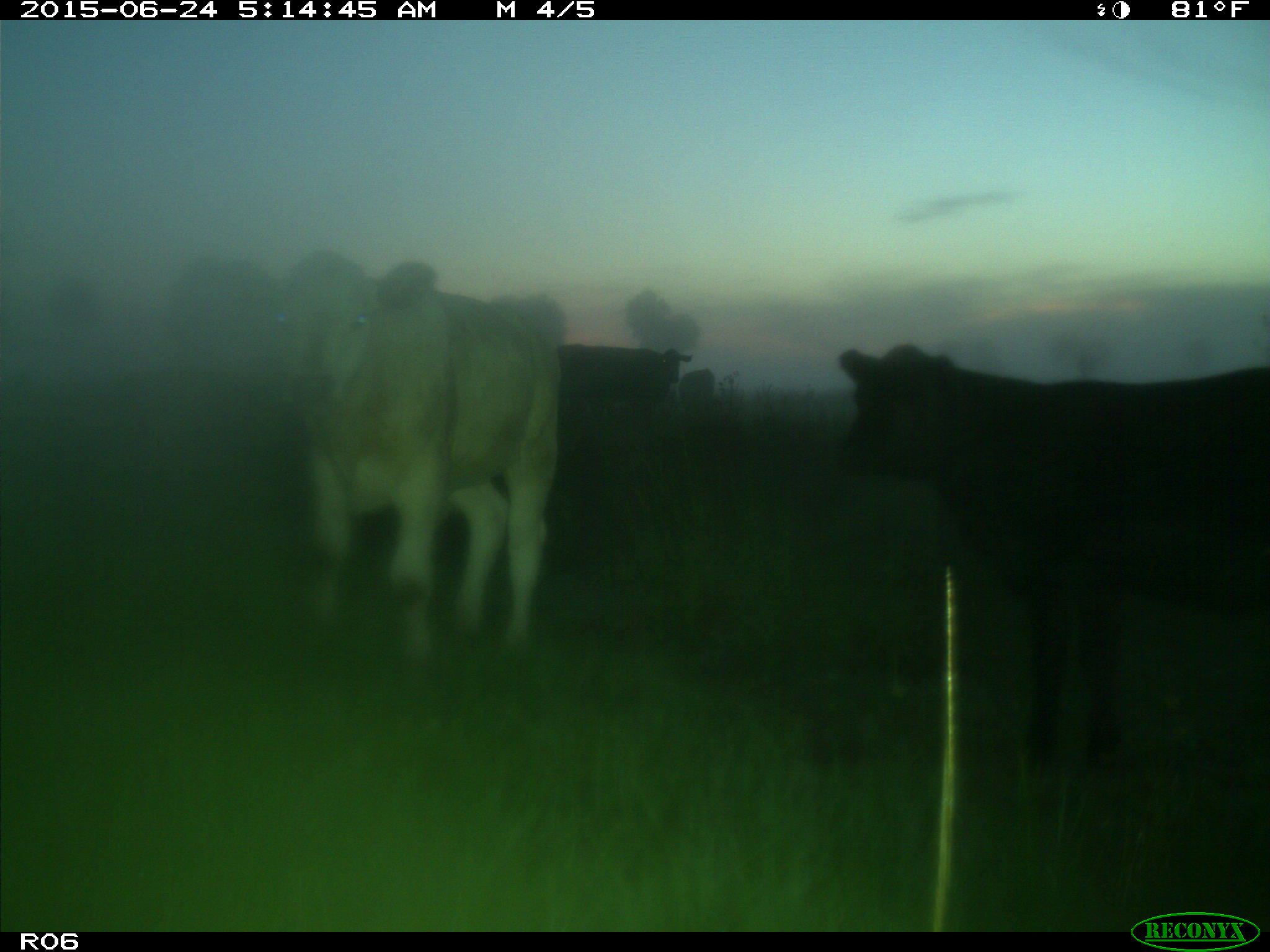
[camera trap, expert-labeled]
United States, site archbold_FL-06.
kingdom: Animalia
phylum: Chordata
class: Mammalia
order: Artiodactyla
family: Bovidae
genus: Bos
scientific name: Bos taurus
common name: domestic cow